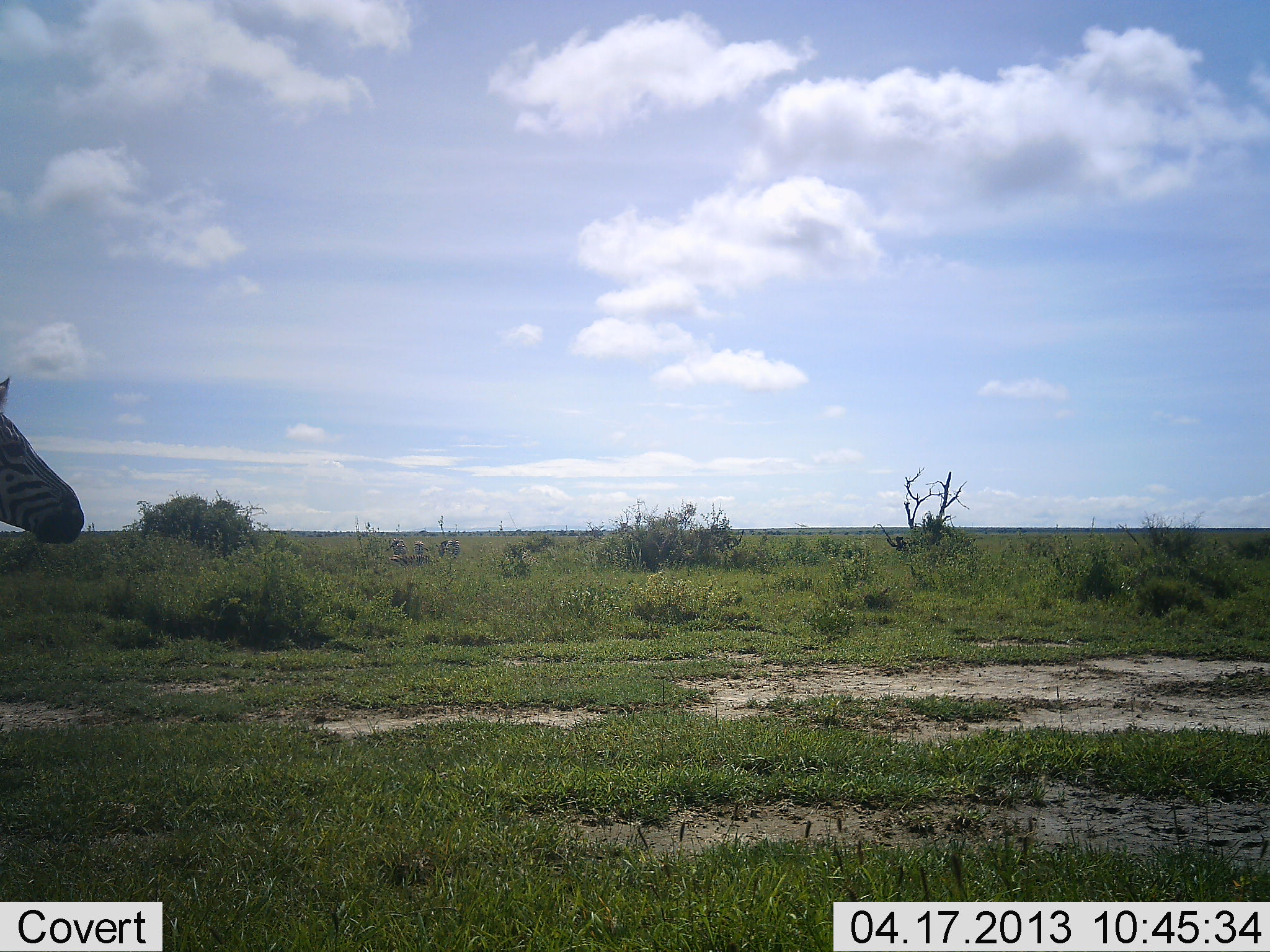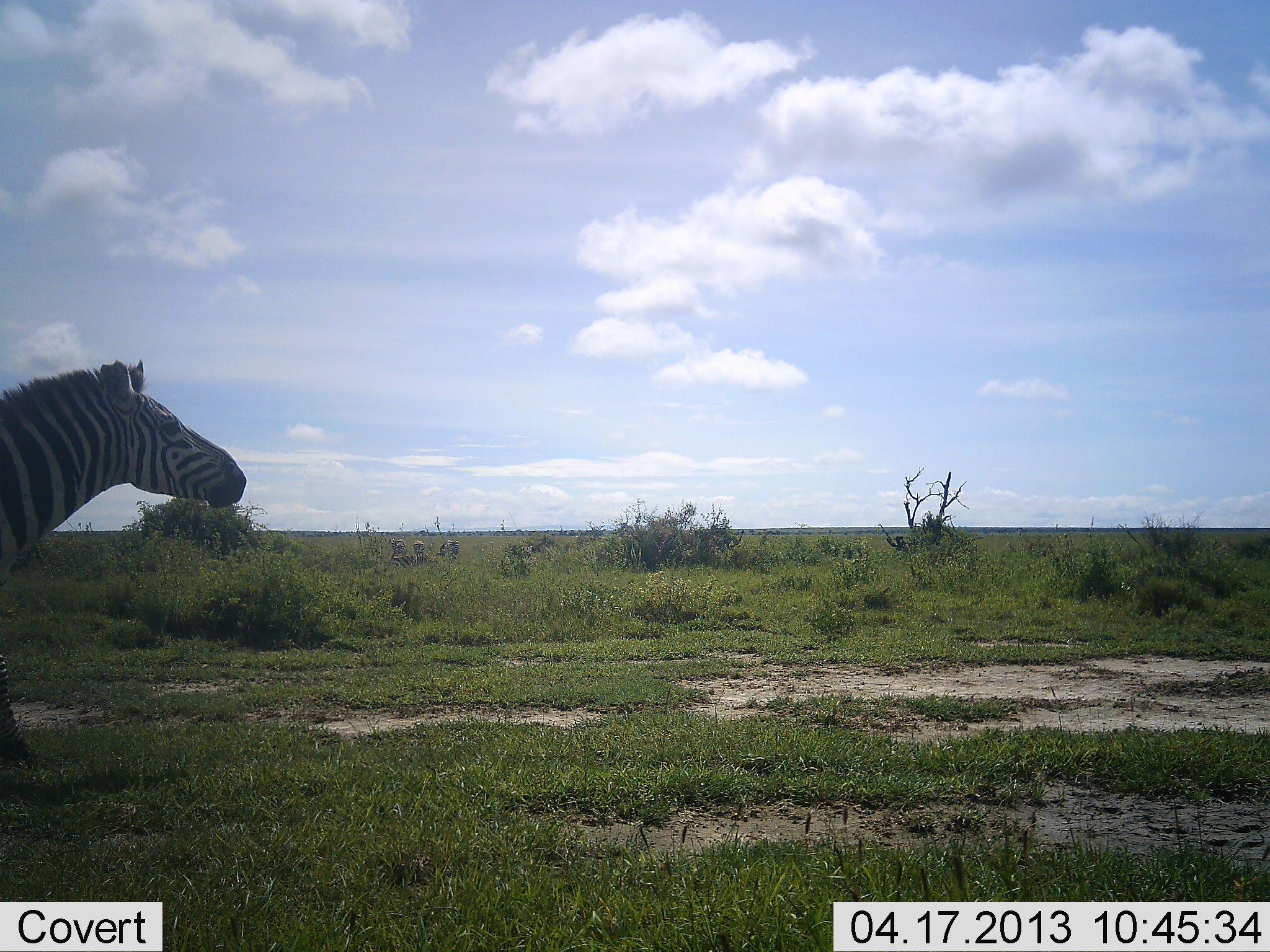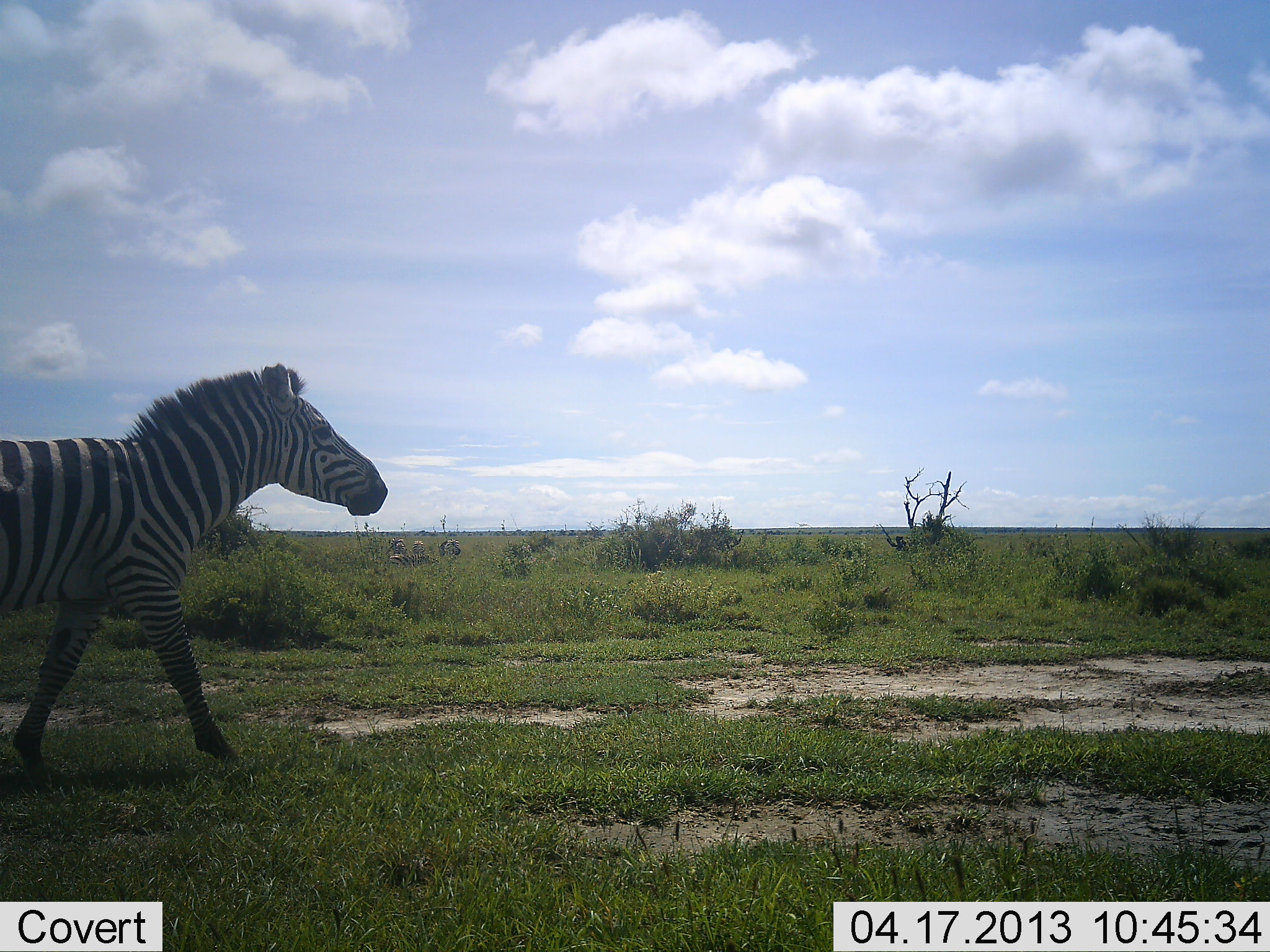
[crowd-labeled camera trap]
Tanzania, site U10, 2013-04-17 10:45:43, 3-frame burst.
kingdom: Animalia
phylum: Chordata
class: Mammalia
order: Perissodactyla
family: Equidae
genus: Equus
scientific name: Equus quagga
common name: plains zebra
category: zebra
Zebra (plains zebra) (Equus quagga), count 1. Behavior (volunteer vote fractions): standing 11%, resting 0%, moving 97%, interacting 0%. Young present (vote fraction): 0%. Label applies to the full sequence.